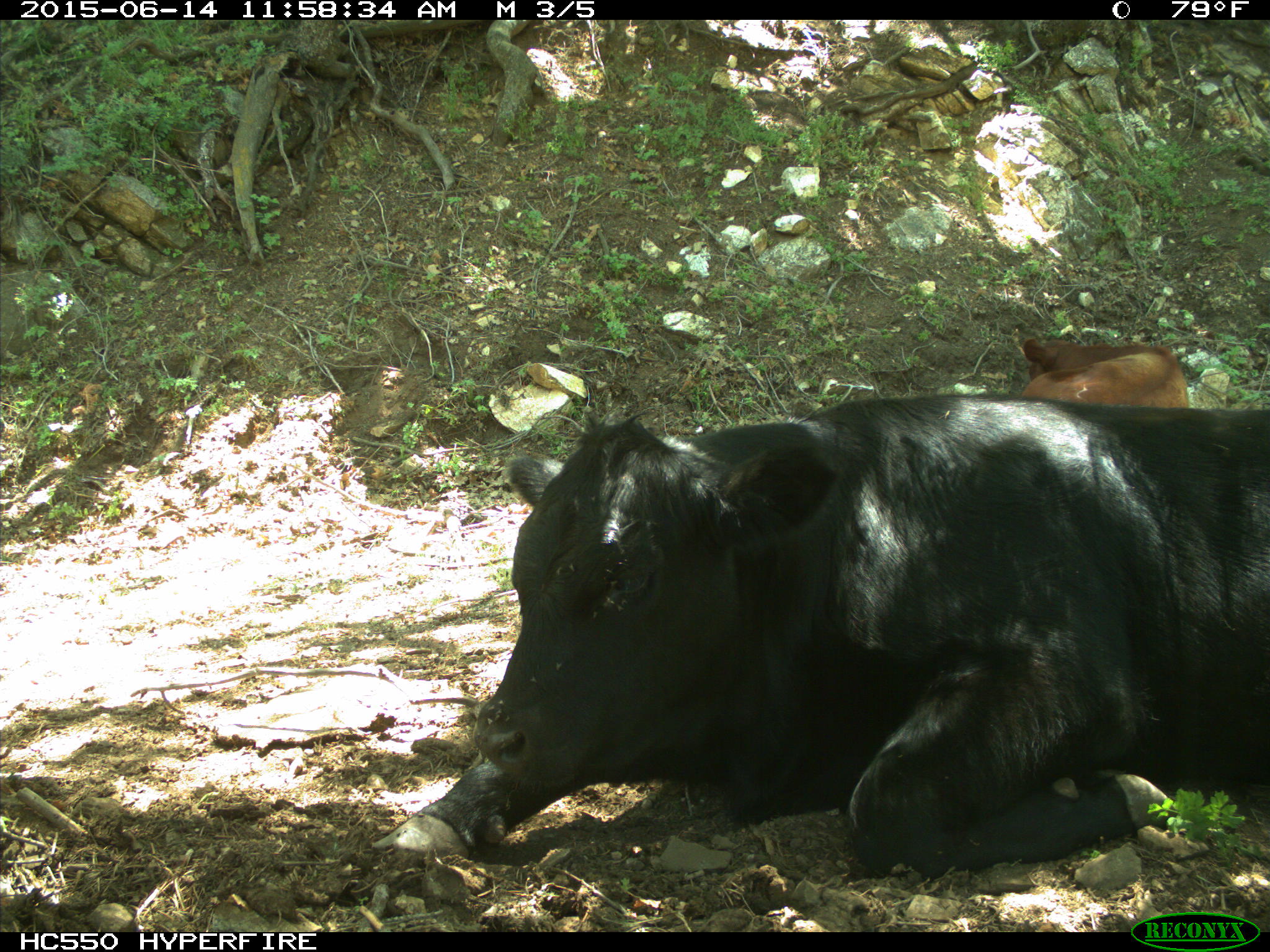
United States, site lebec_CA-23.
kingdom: Animalia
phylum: Chordata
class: Mammalia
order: Artiodactyla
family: Bovidae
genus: Bos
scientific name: Bos taurus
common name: domestic cow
Bos taurus (domestic cow).